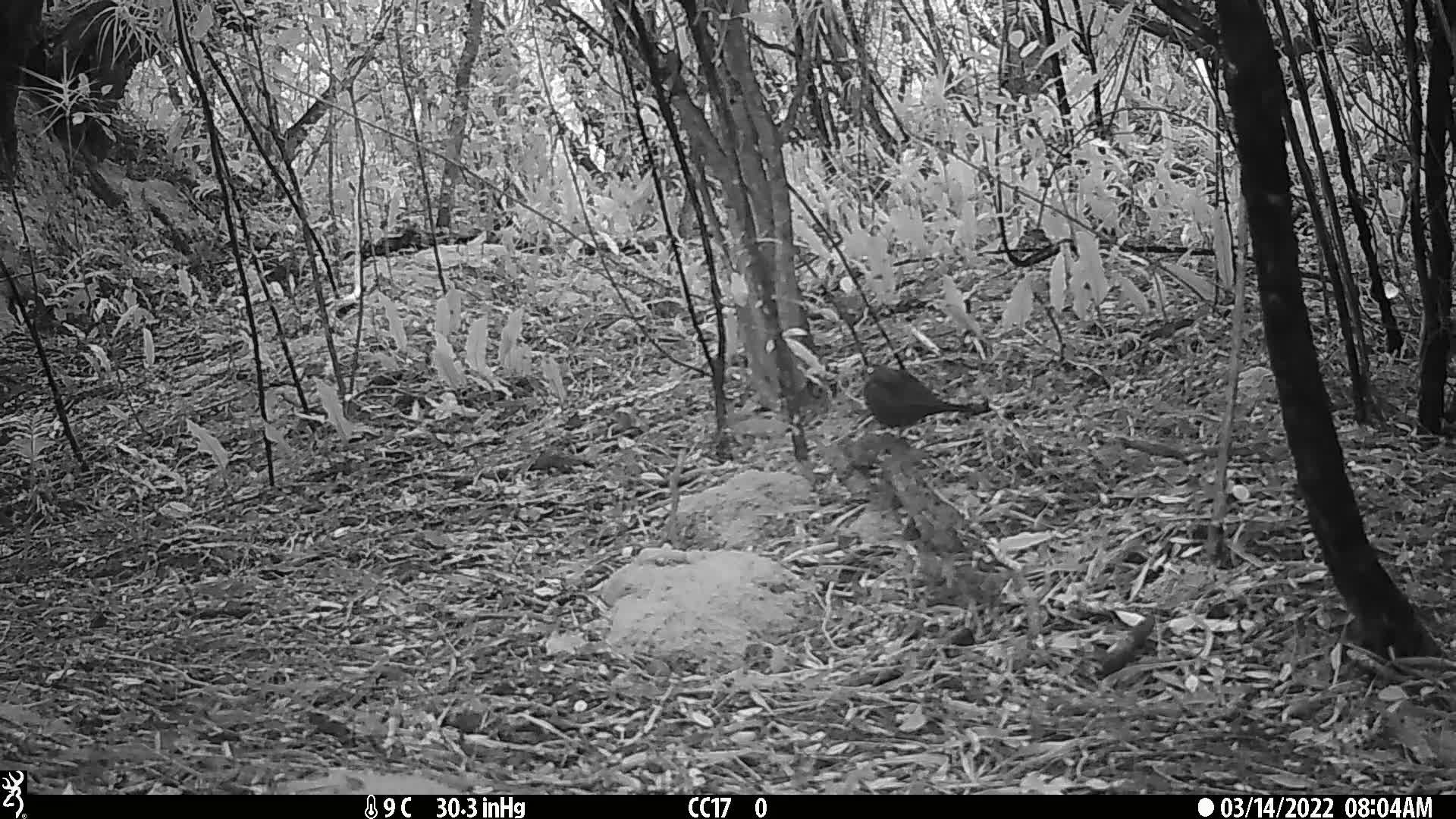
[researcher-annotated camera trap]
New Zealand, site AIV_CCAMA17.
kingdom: Animalia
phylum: Chordata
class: Aves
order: Passeriformes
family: Turdidae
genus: Turdus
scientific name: Turdus merula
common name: eurasian blackbird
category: blackbird